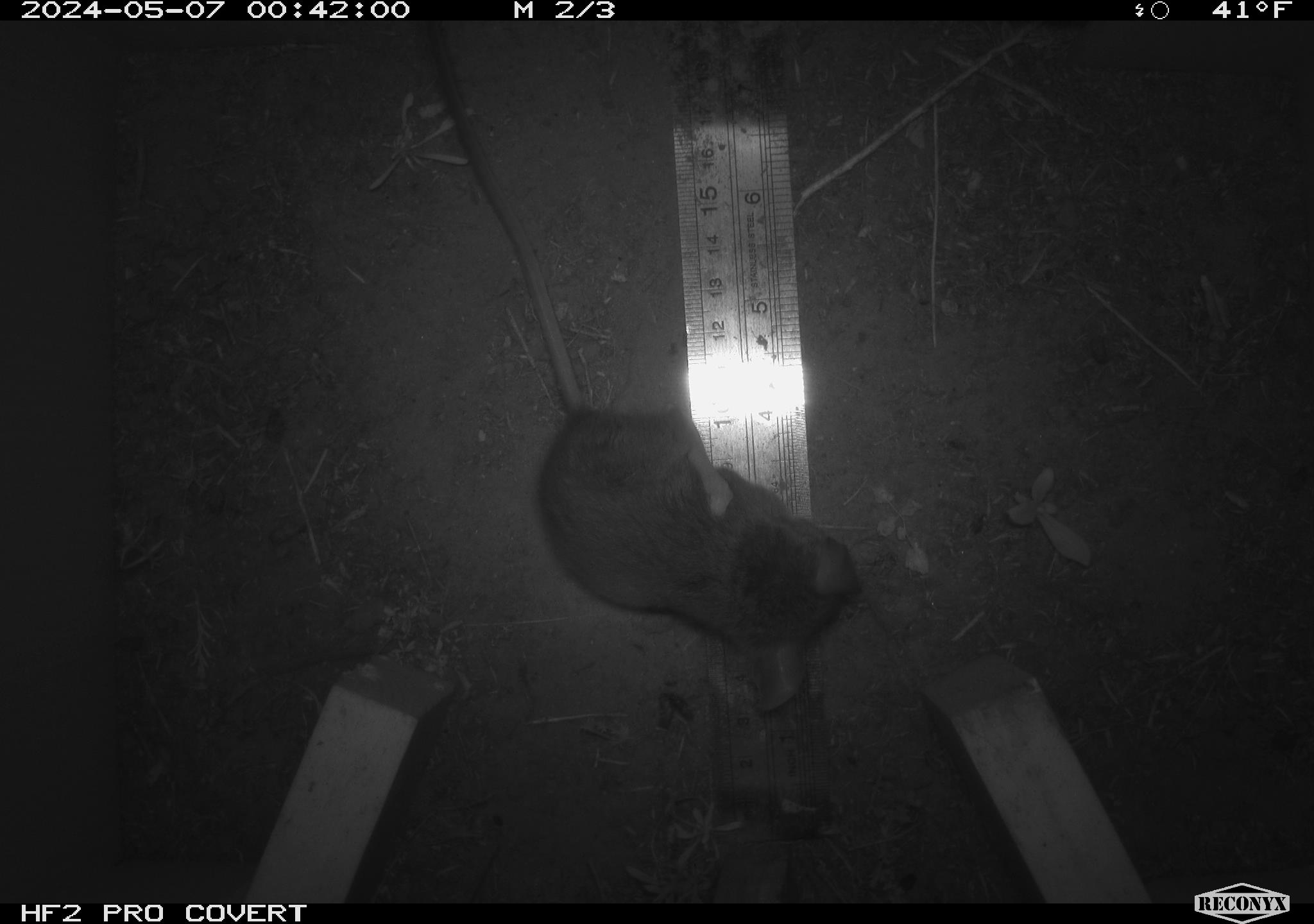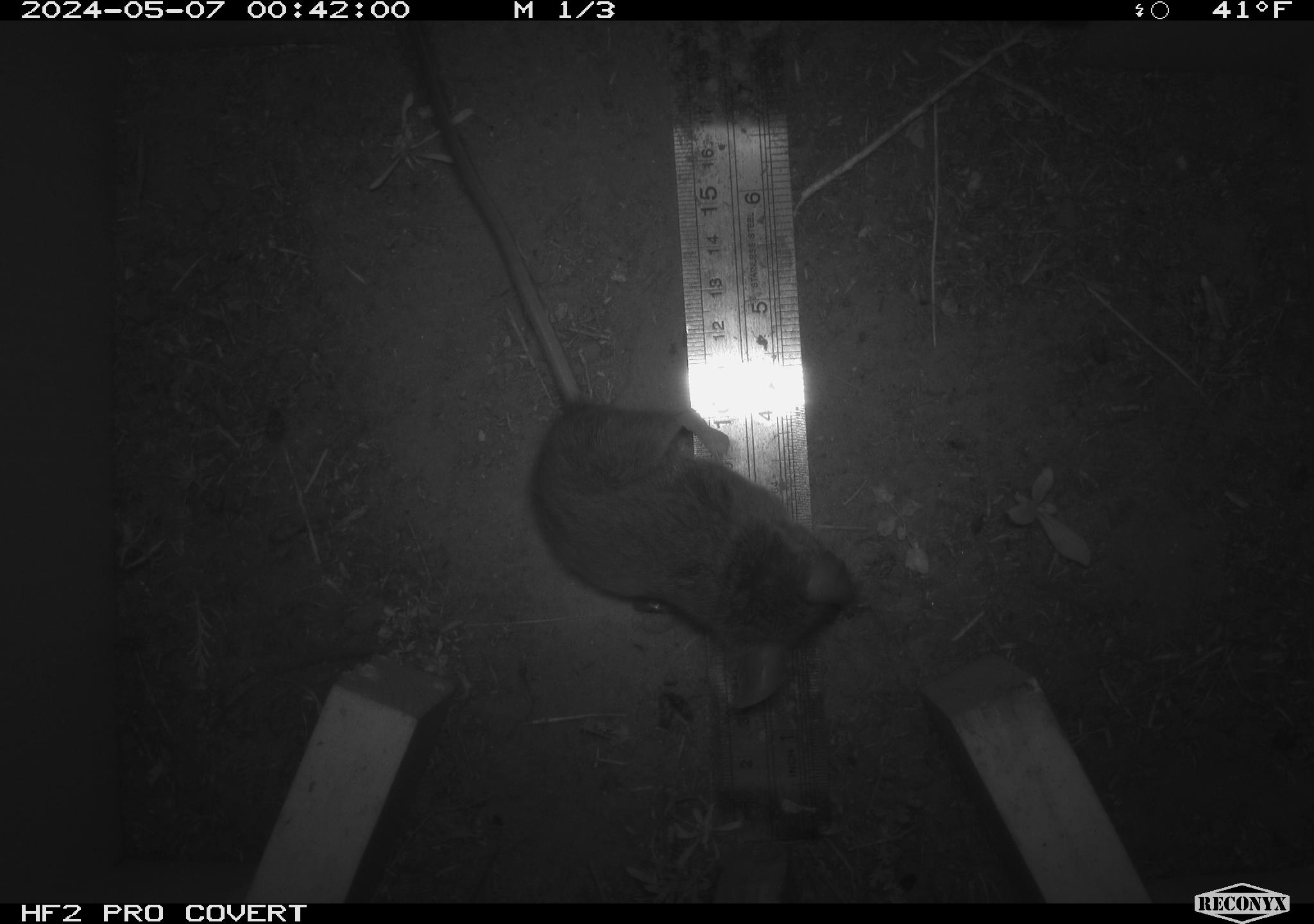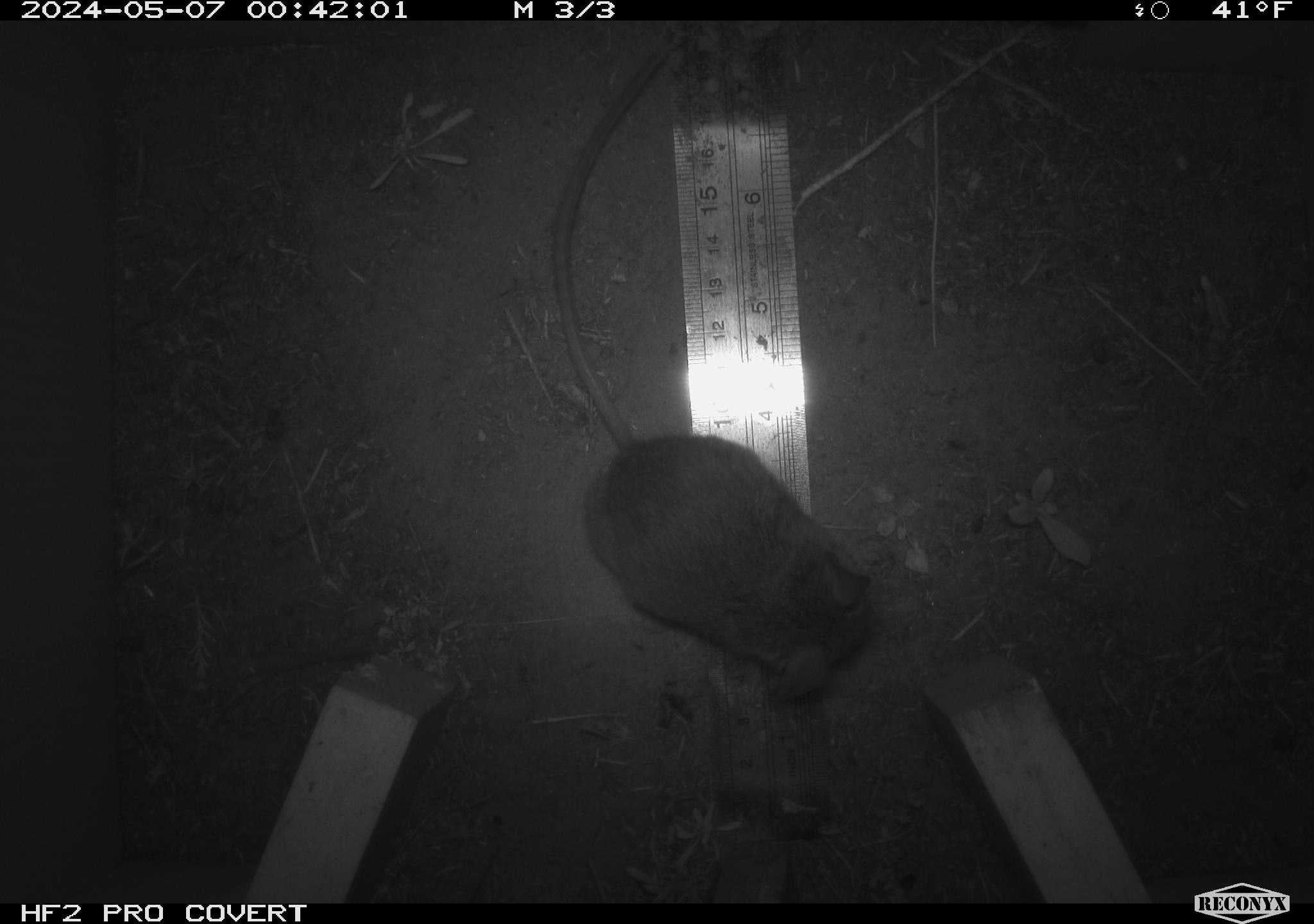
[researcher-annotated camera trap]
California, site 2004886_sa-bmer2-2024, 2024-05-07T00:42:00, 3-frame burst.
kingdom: Animalia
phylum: Chordata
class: Mammalia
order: Rodentia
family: Muridae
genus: Rattus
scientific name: Rattus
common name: rat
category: rattus species